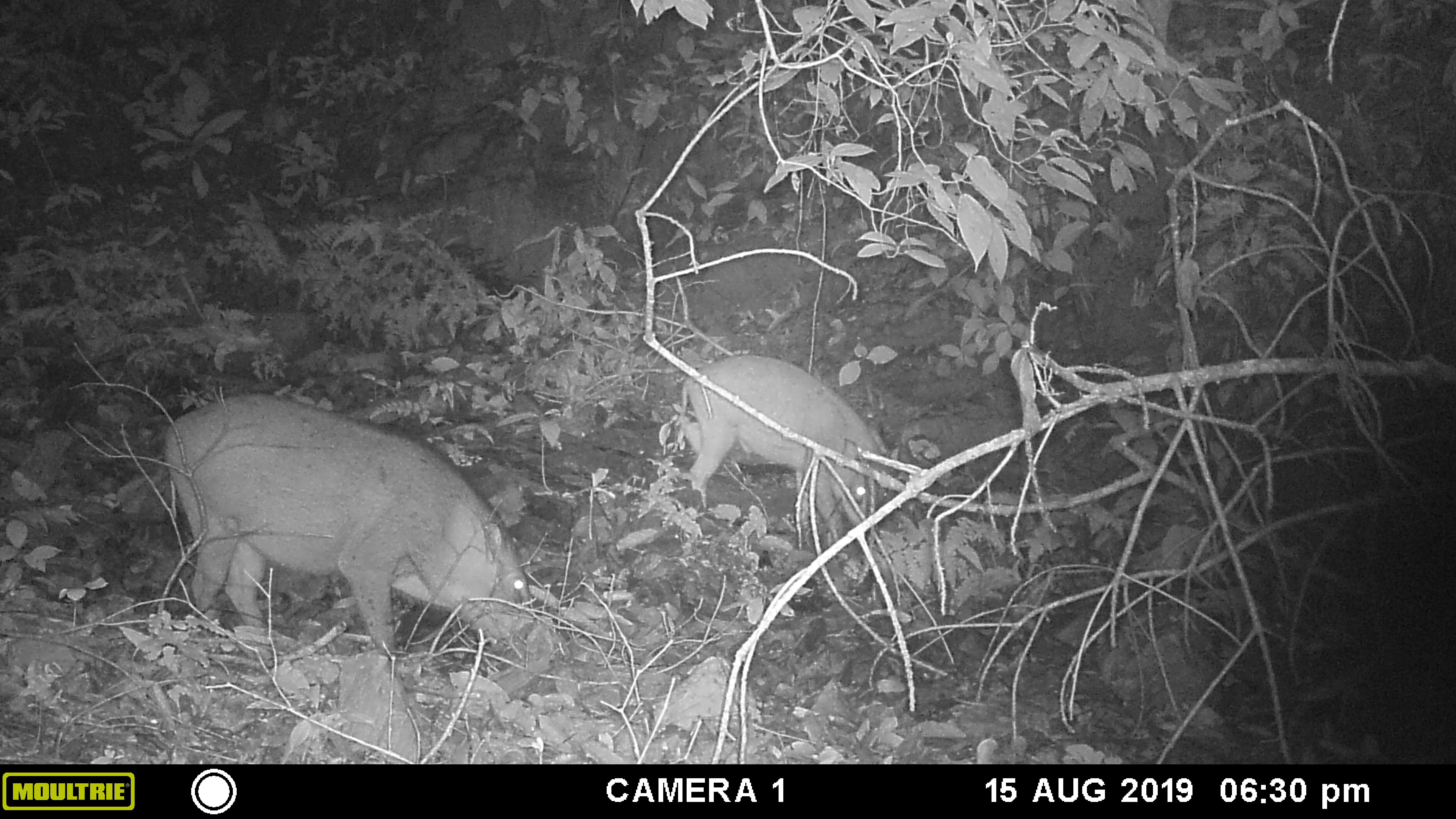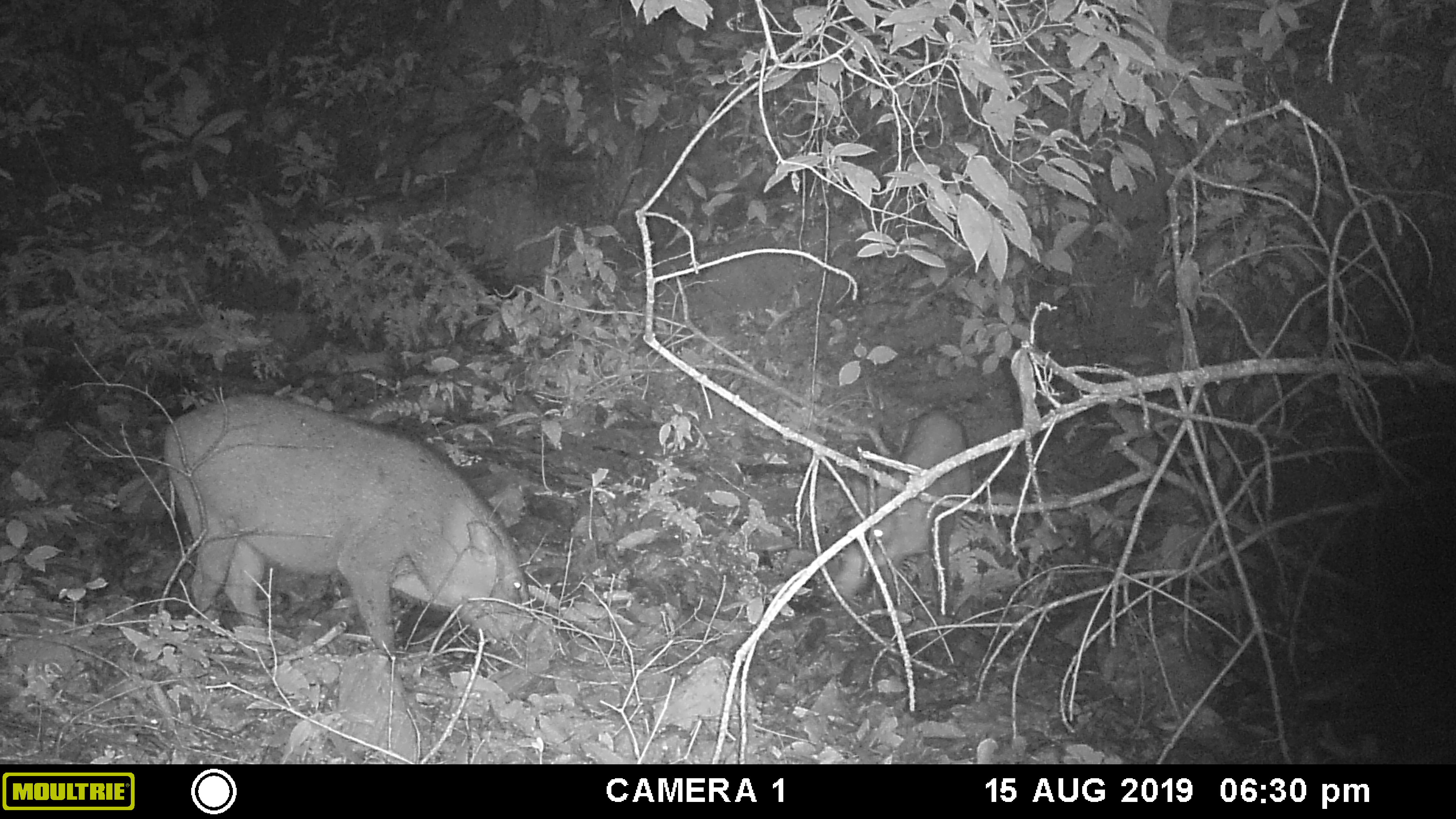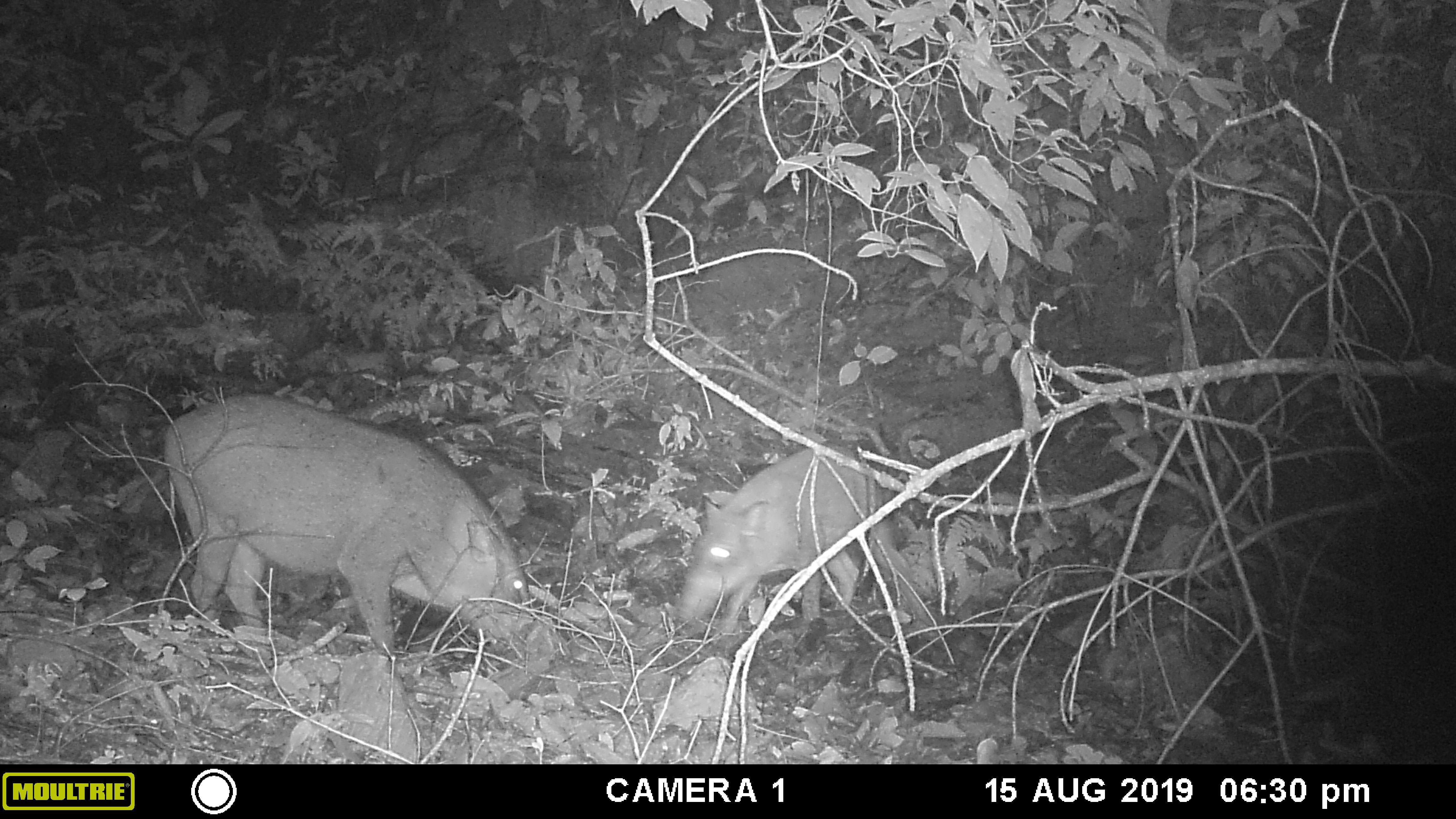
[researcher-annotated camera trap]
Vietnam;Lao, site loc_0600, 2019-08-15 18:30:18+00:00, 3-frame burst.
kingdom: Animalia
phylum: Chordata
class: Mammalia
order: Artiodactyla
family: Suidae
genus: Sus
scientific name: Sus scrofa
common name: eurasian wild pig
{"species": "eurasian wild pig (Sus scrofa)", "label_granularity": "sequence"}